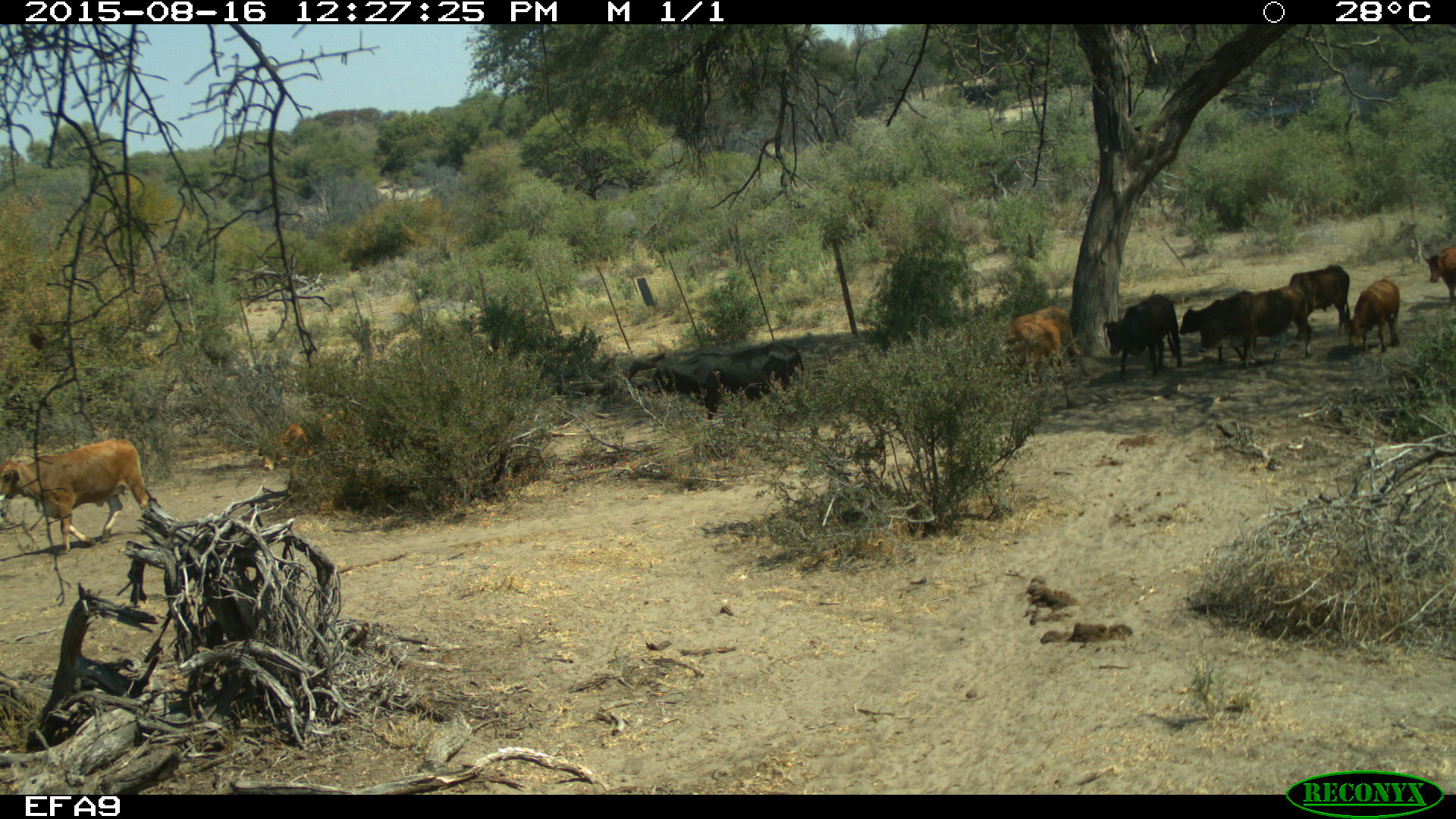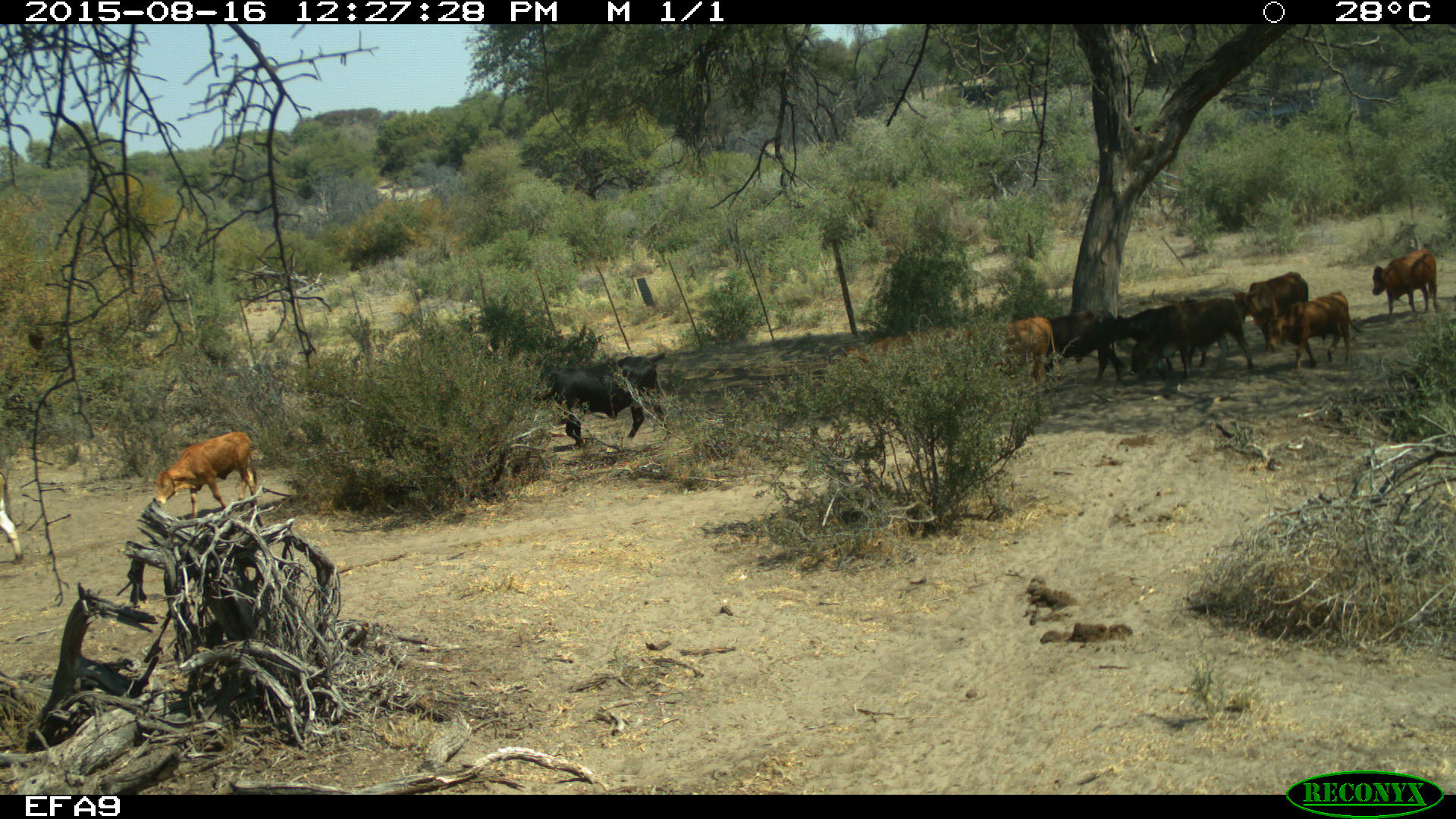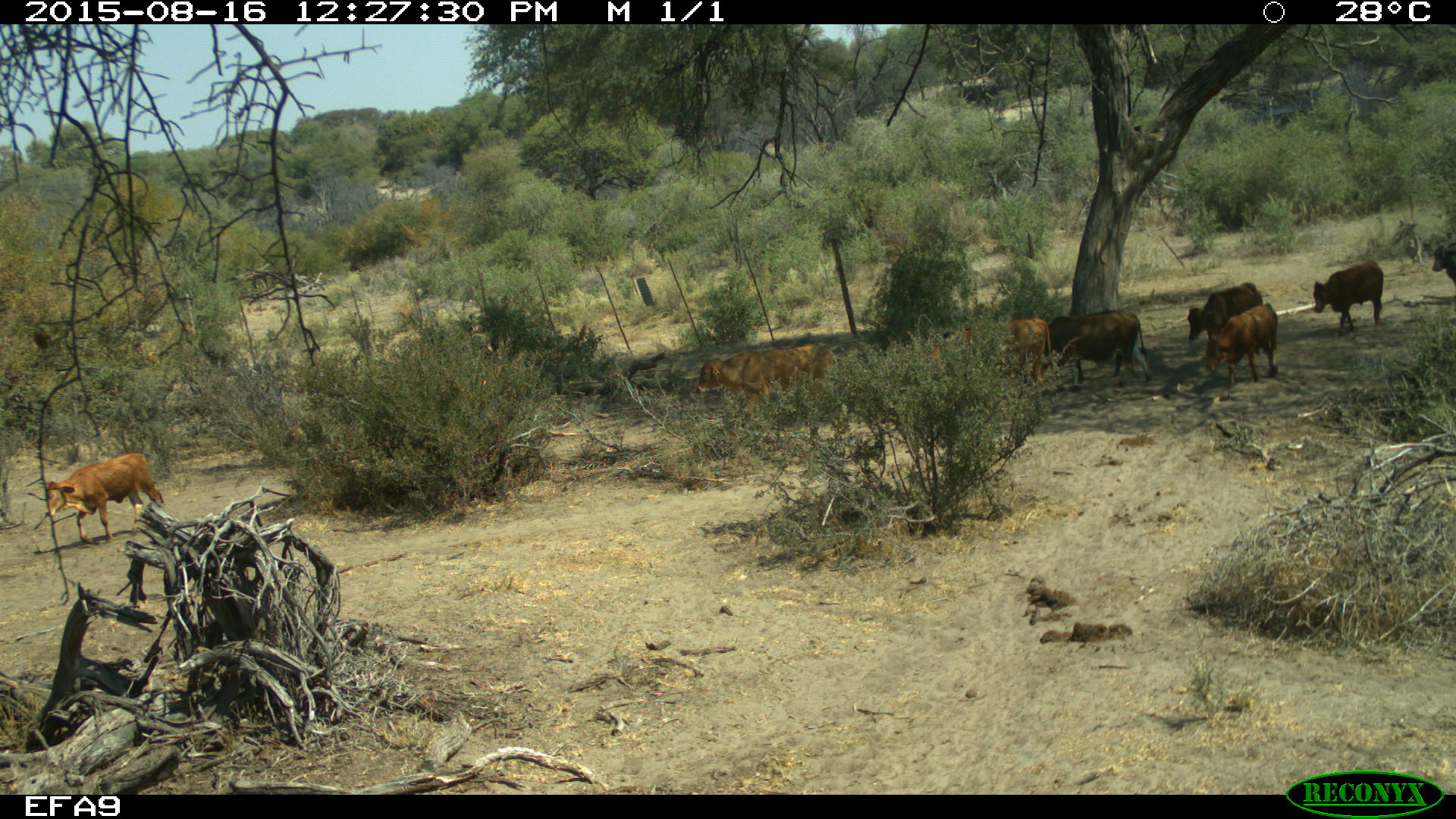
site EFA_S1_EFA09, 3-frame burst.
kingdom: Animalia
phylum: Chordata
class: Mammalia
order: Artiodactyla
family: Bovidae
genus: Bos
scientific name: Bos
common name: cattle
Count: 11-50.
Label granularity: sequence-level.